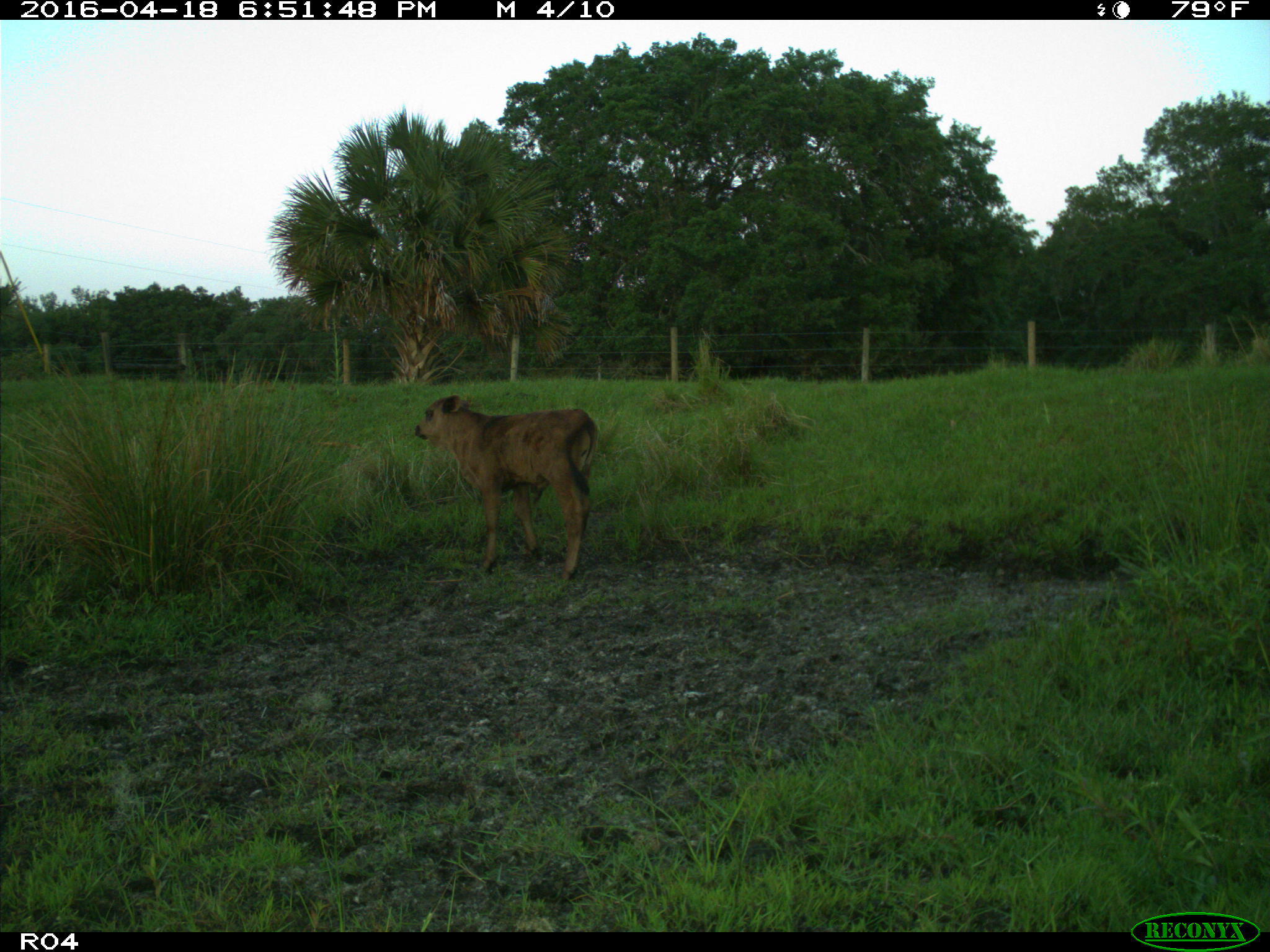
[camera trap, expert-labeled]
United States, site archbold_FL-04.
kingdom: Animalia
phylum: Chordata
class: Mammalia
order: Artiodactyla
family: Bovidae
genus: Bos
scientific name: Bos taurus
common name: domestic cow